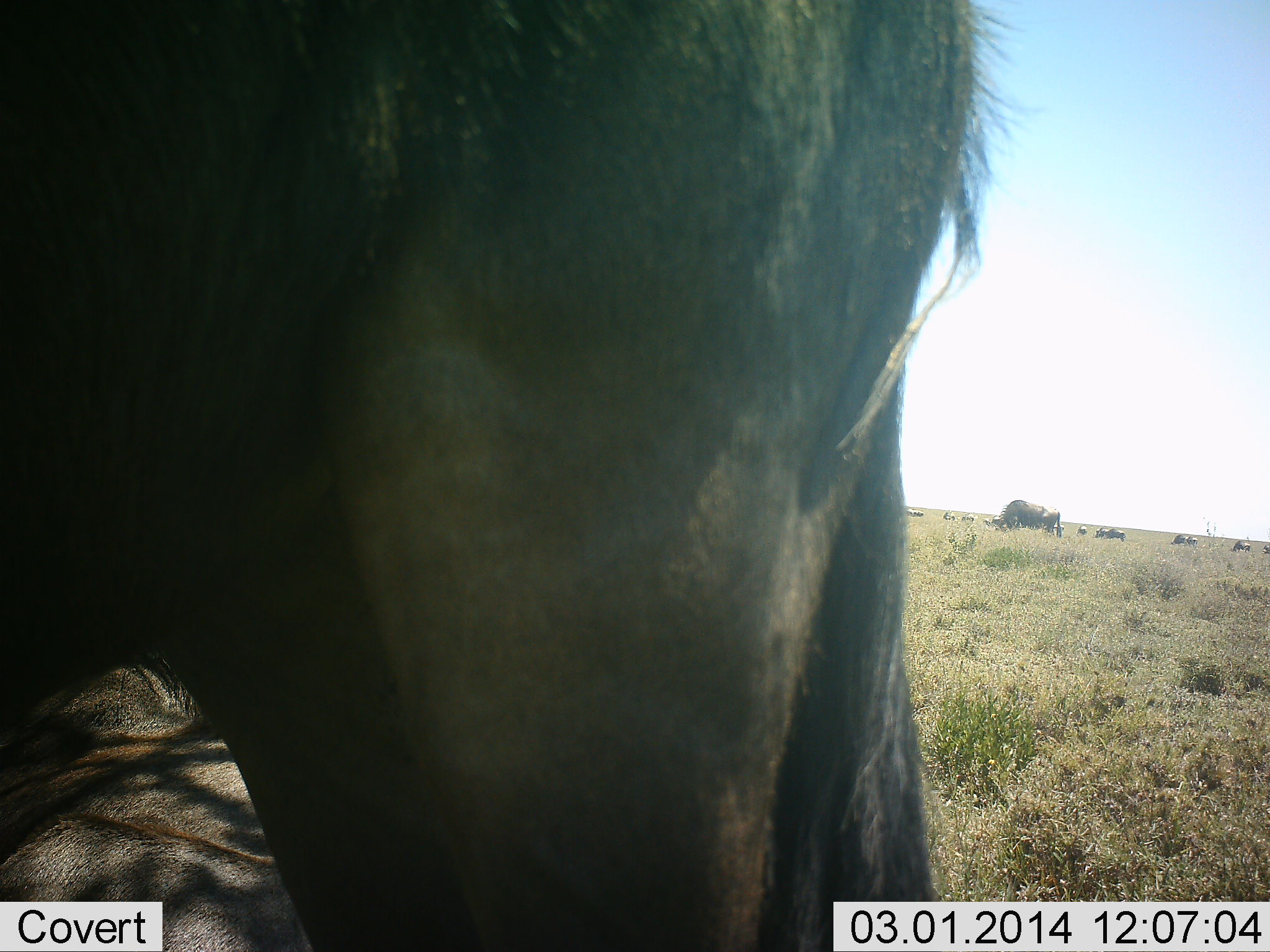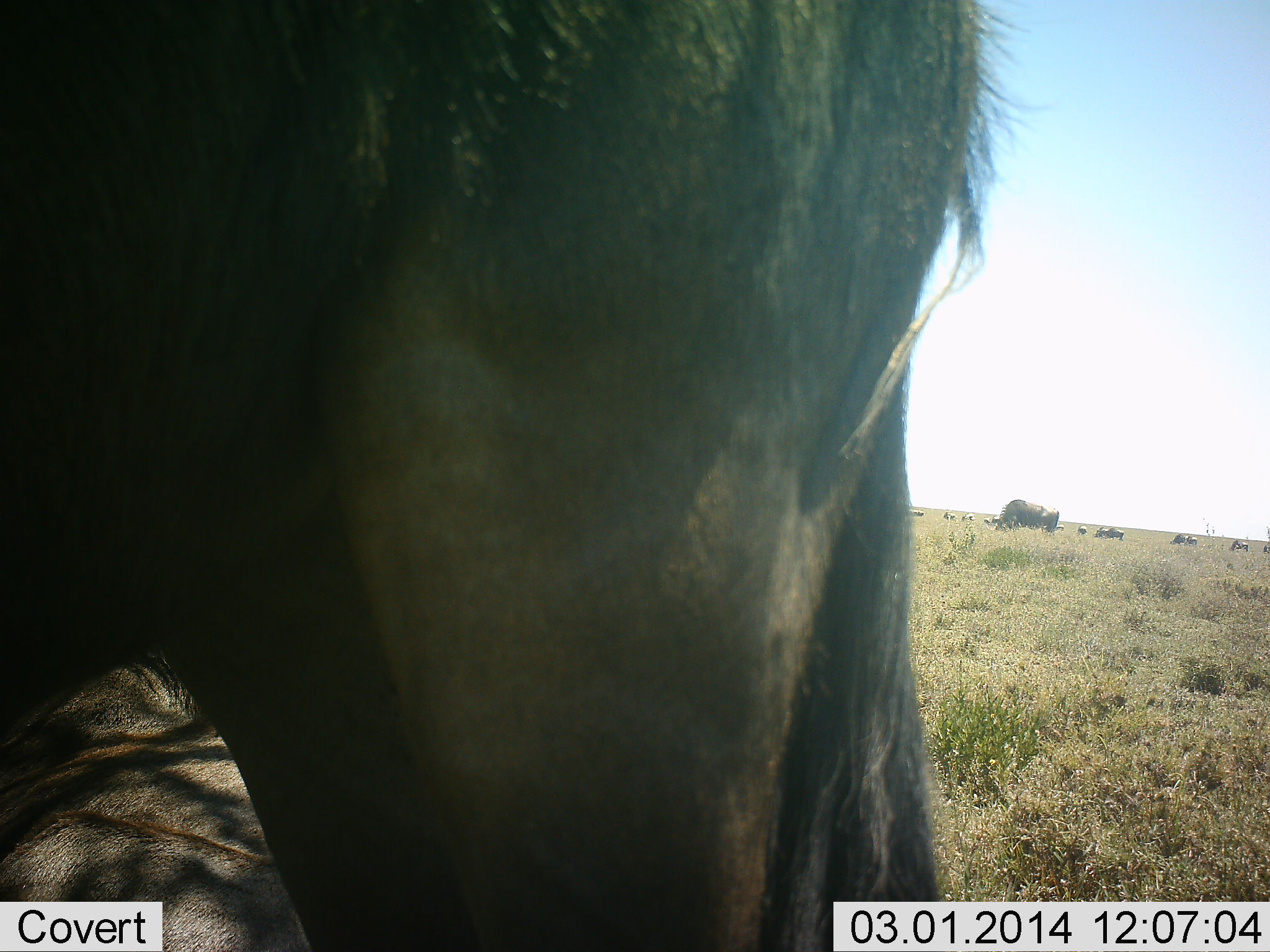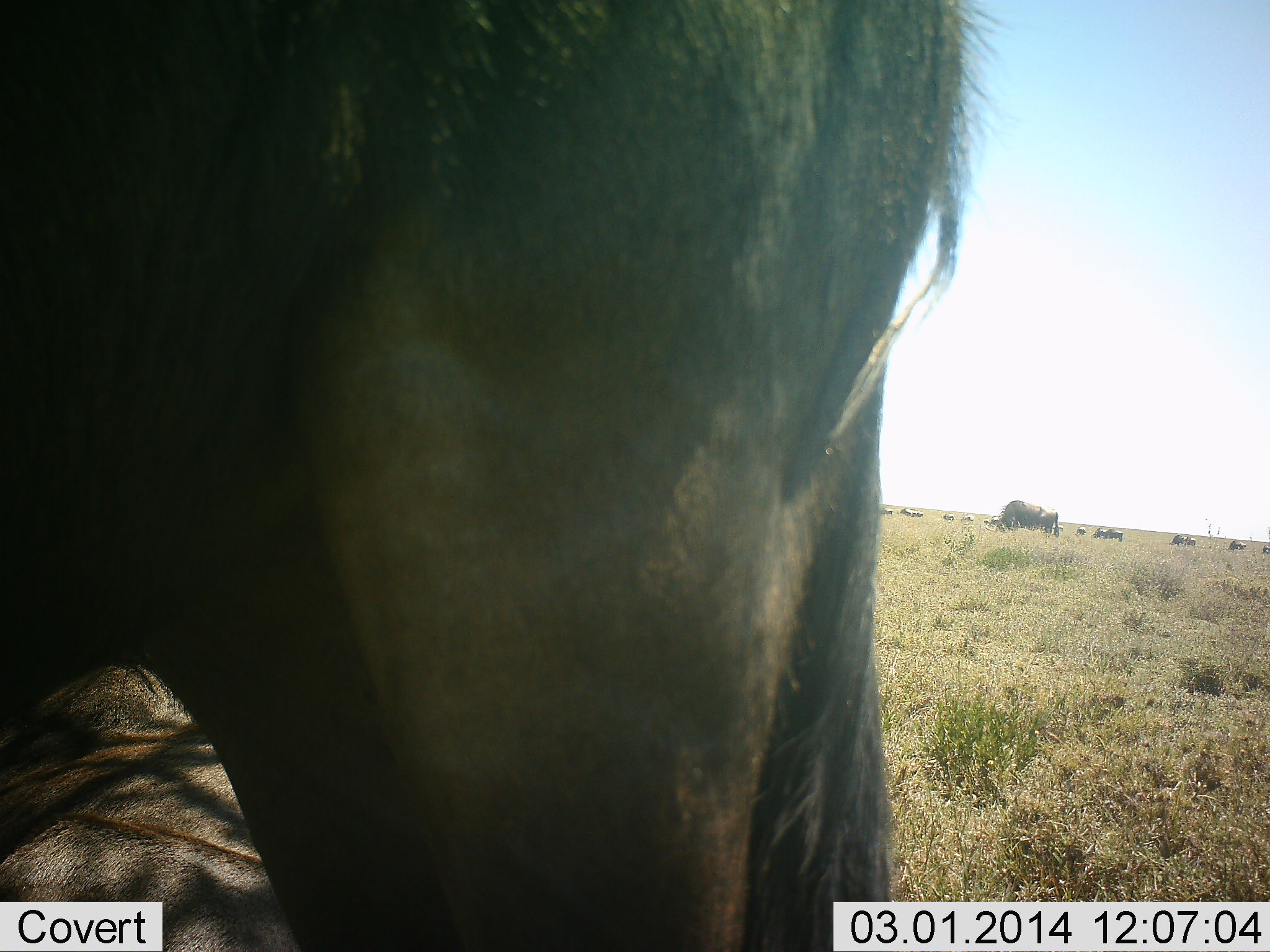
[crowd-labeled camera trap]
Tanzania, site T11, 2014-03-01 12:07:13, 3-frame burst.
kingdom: Animalia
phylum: Chordata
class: Mammalia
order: Artiodactyla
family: Bovidae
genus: Connochaetes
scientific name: Connochaetes taurinus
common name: blue wildebeest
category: wildebeest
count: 11-50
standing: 90%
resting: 60%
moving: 10%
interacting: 0%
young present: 0%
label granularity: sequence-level